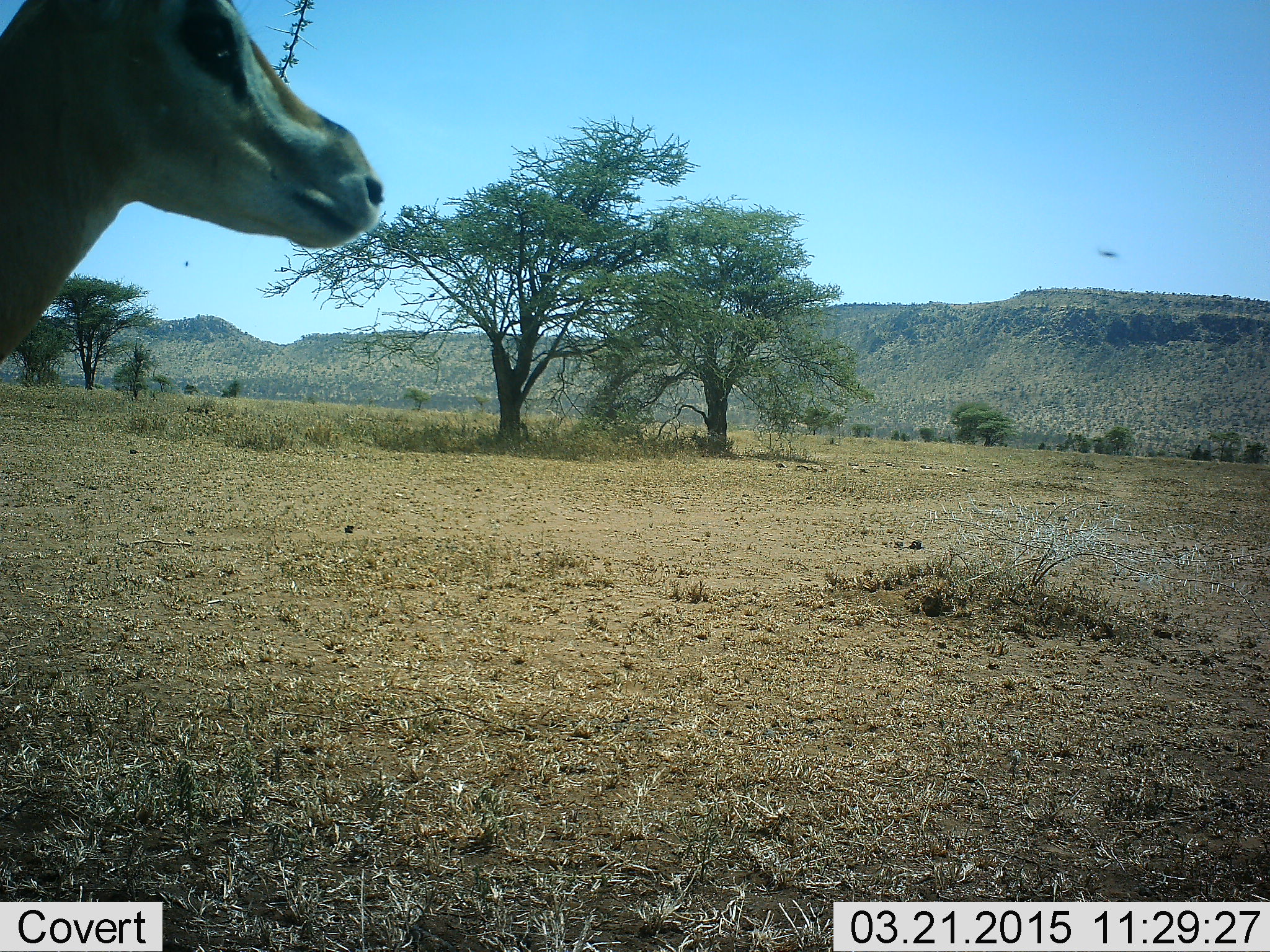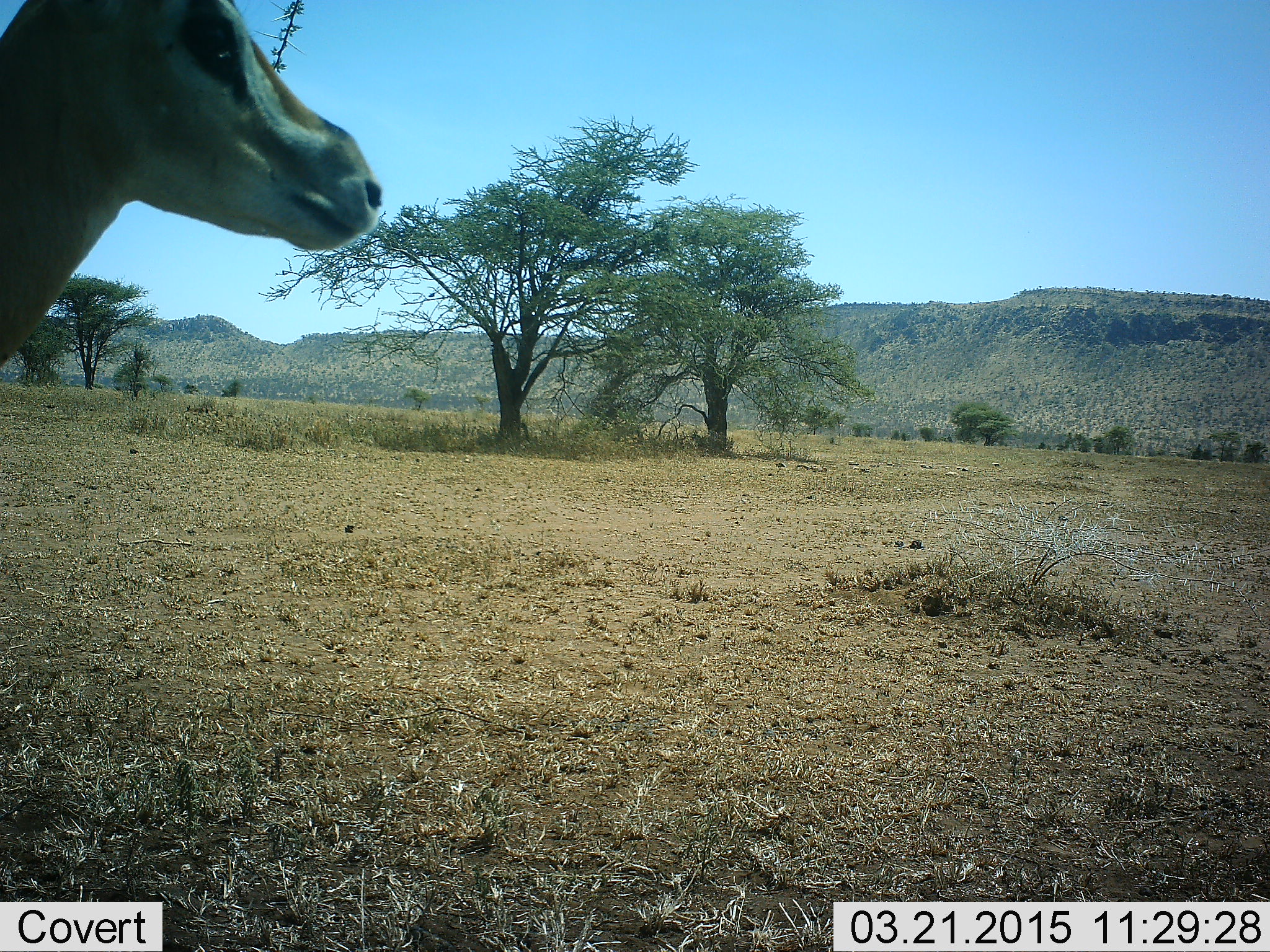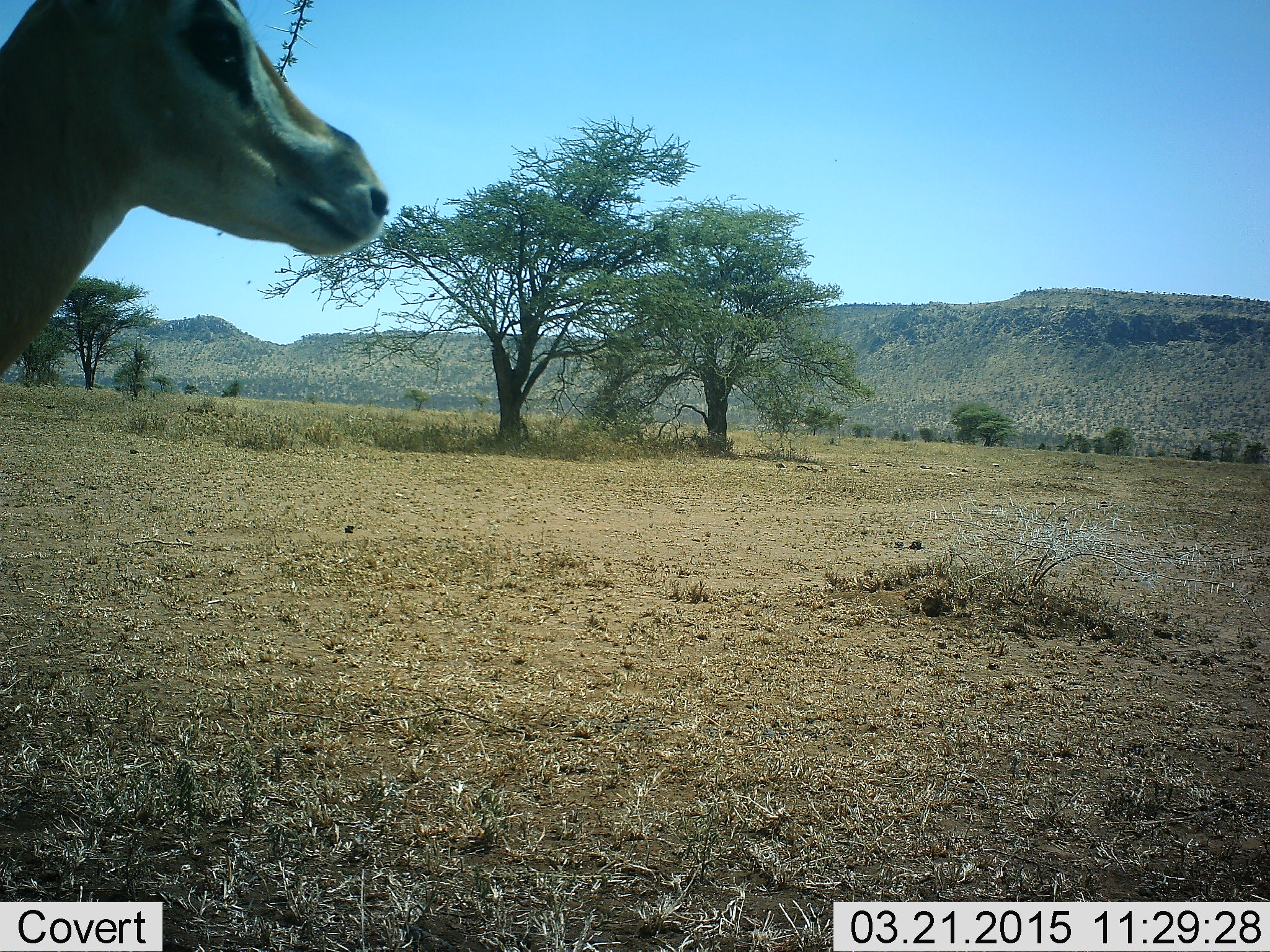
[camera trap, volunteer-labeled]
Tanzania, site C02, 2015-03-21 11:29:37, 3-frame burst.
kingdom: Animalia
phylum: Chordata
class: Mammalia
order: Artiodactyla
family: Bovidae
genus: Nanger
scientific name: Nanger granti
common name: grant's gazelle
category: gazellegrants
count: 1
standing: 92%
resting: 0%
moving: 8%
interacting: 0%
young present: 0%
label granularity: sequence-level